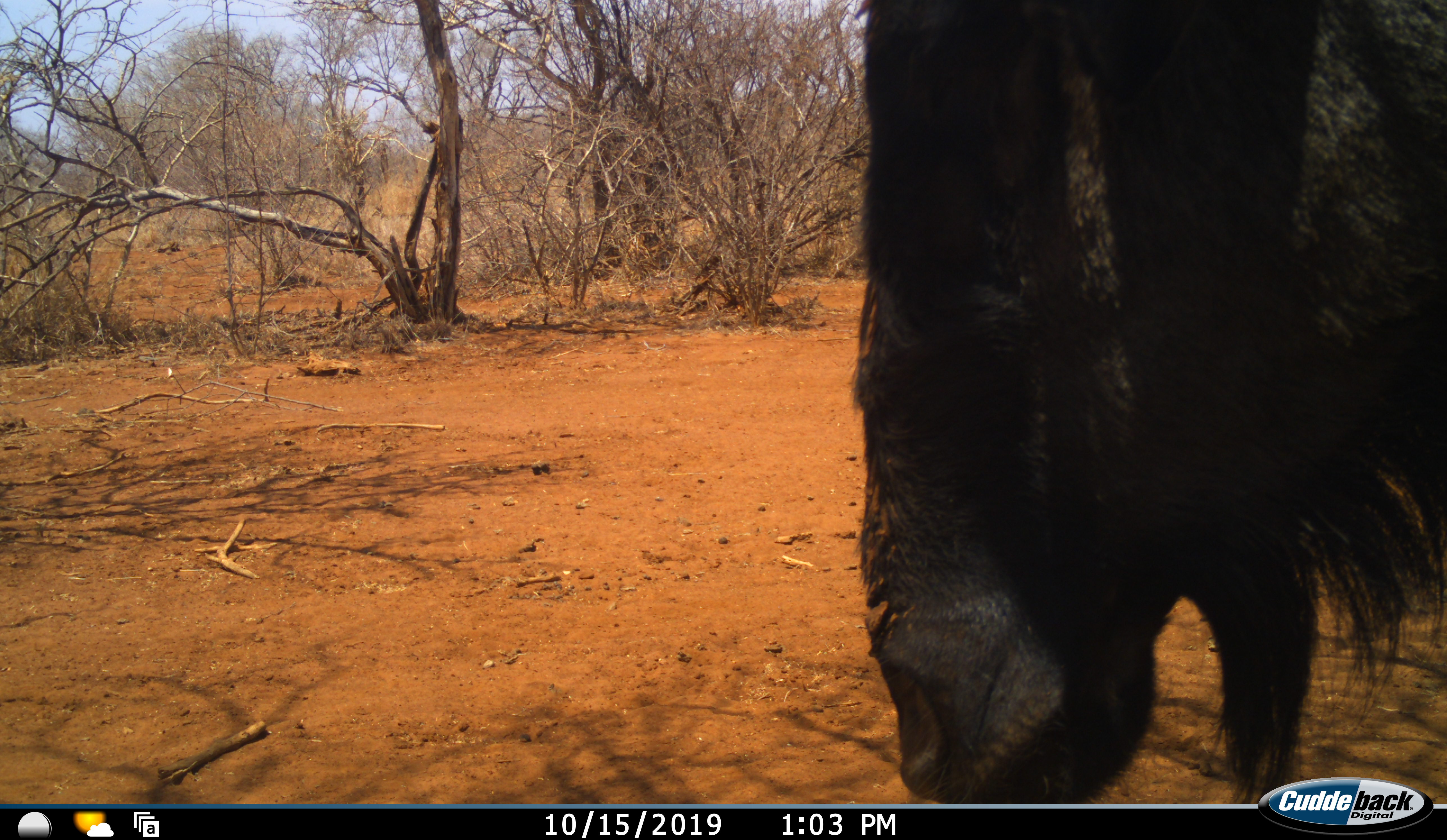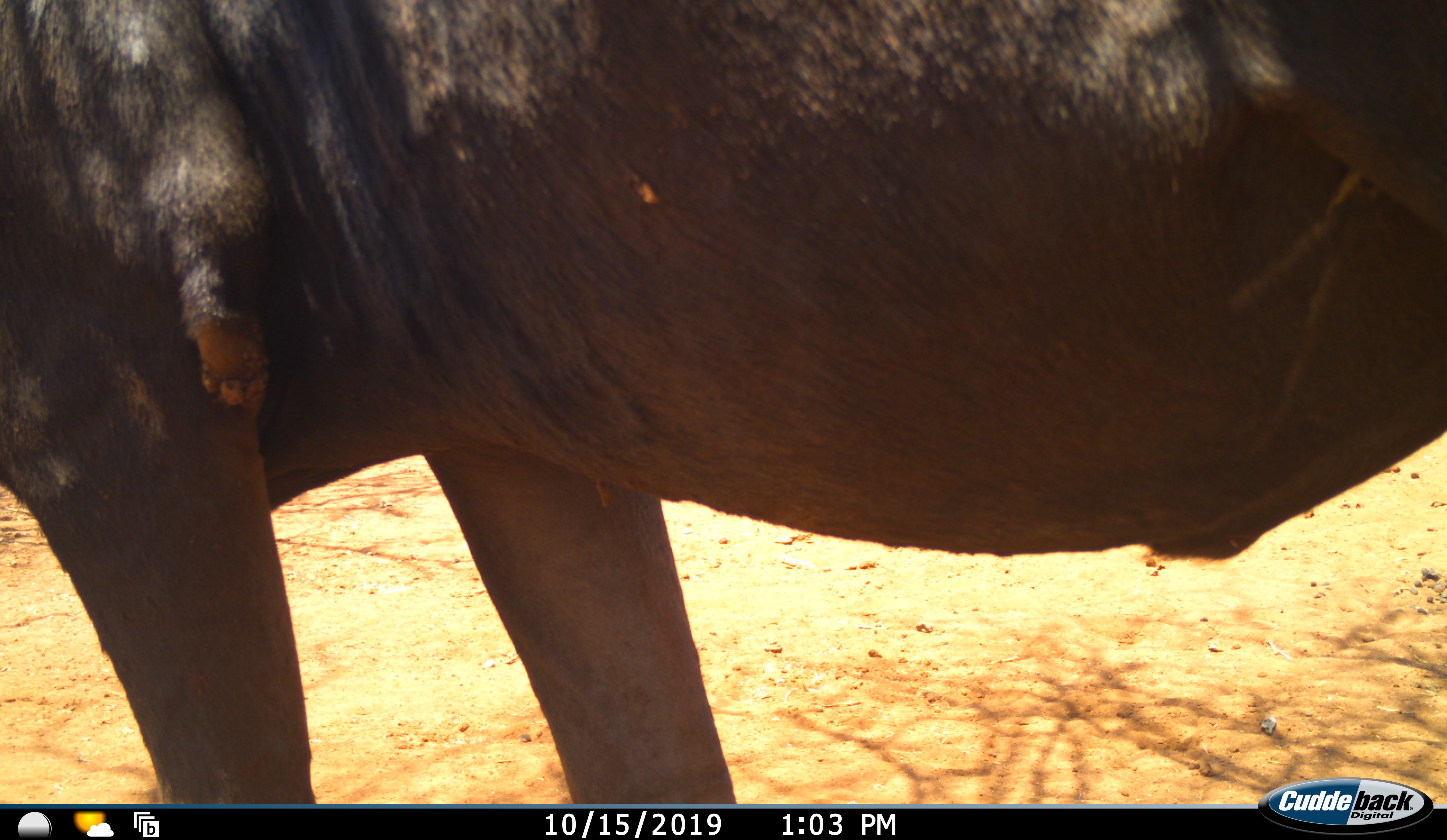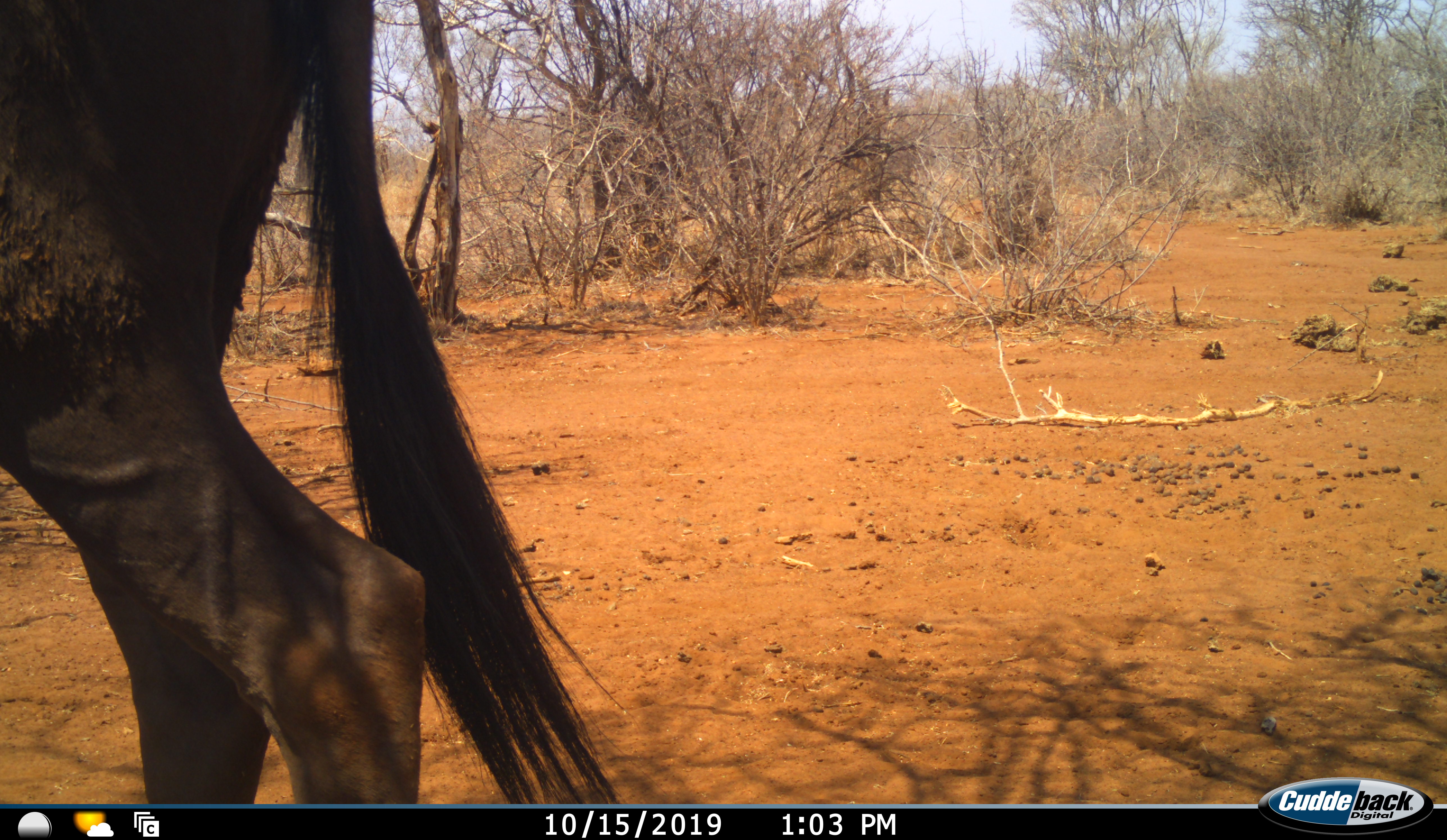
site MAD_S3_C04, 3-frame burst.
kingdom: Animalia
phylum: Chordata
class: Mammalia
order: Artiodactyla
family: Bovidae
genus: Connochaetes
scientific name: Connochaetes taurinus taurinus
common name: blue wildebeest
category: wildebeestblue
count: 1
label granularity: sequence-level